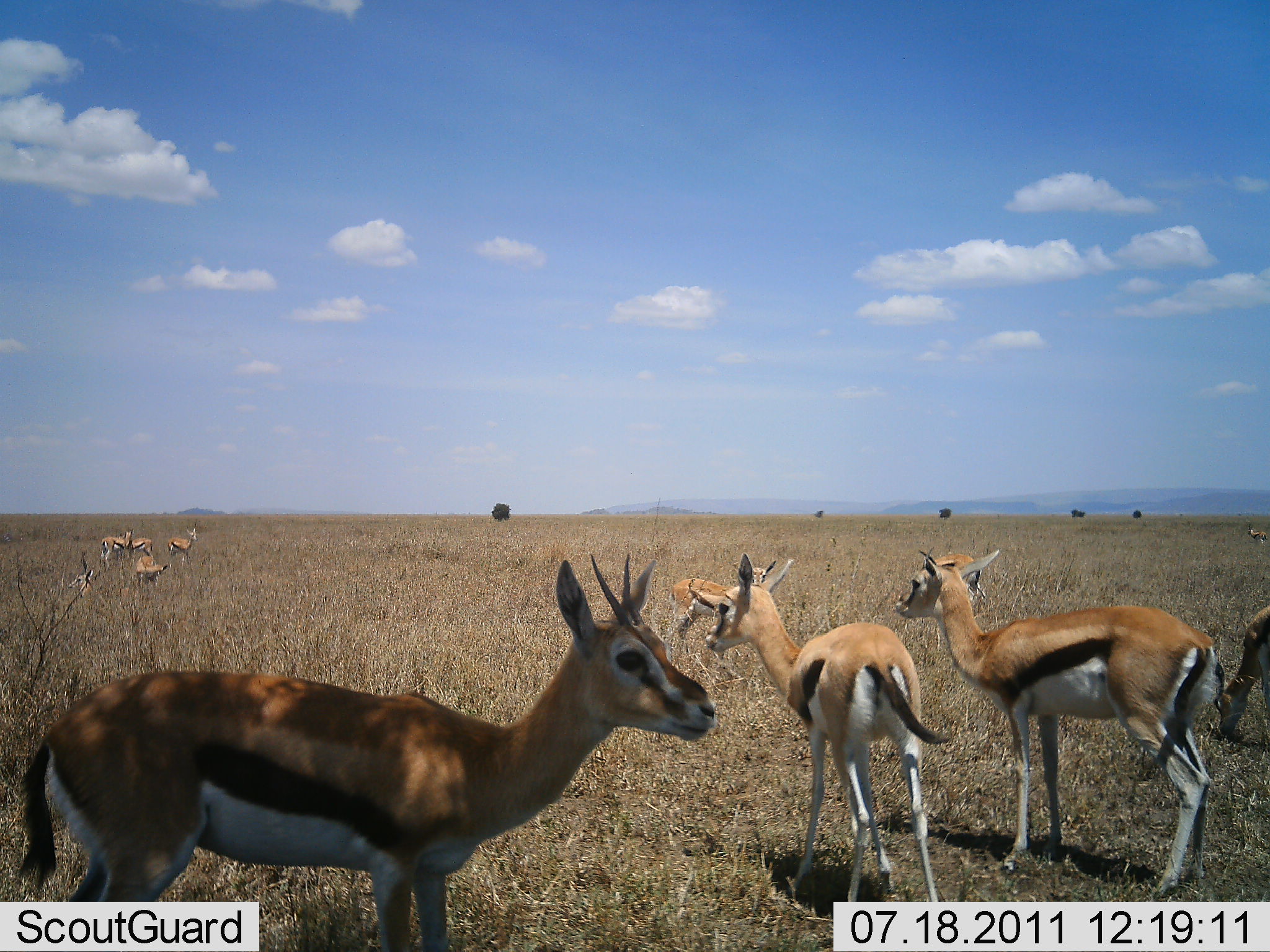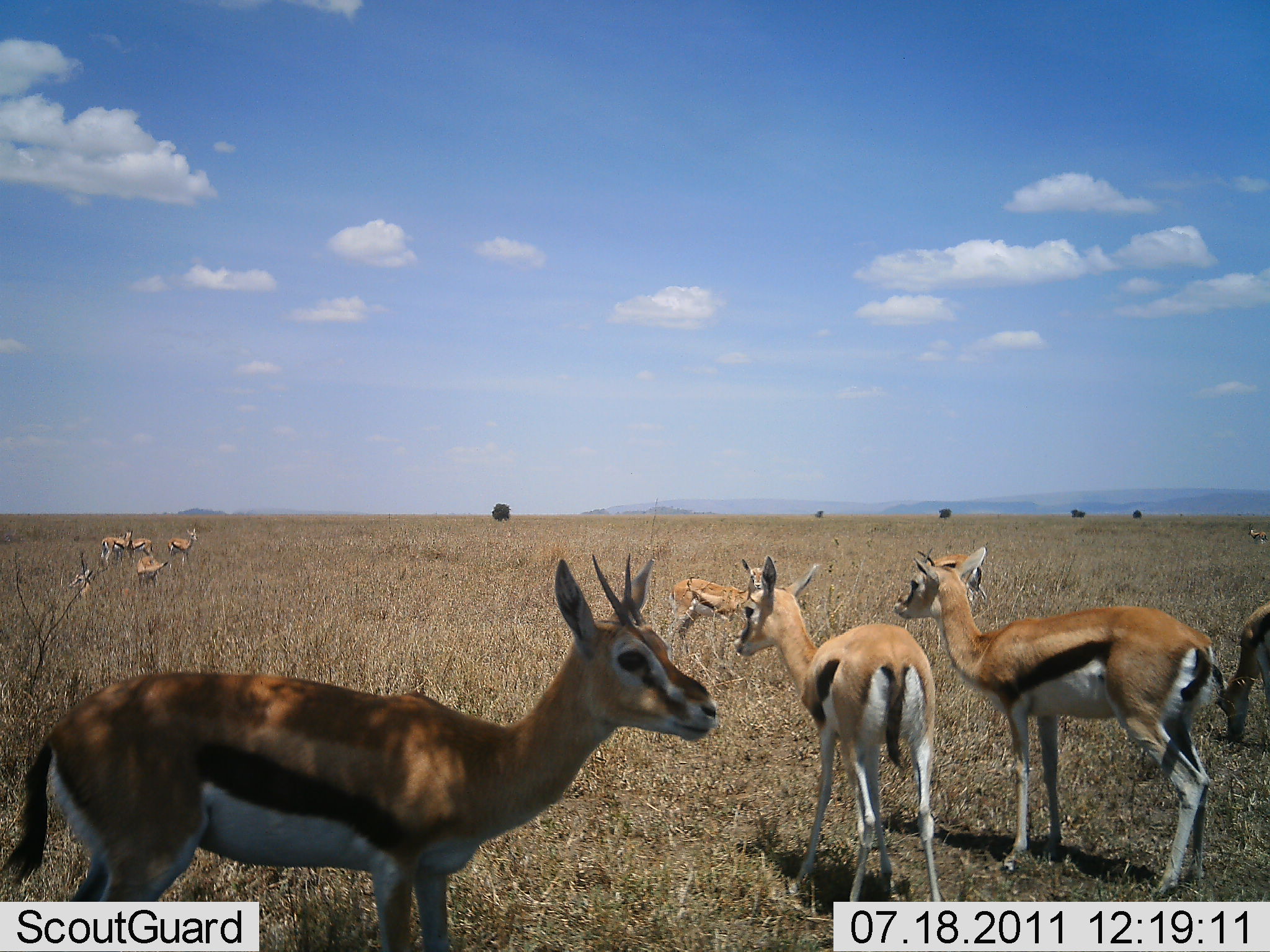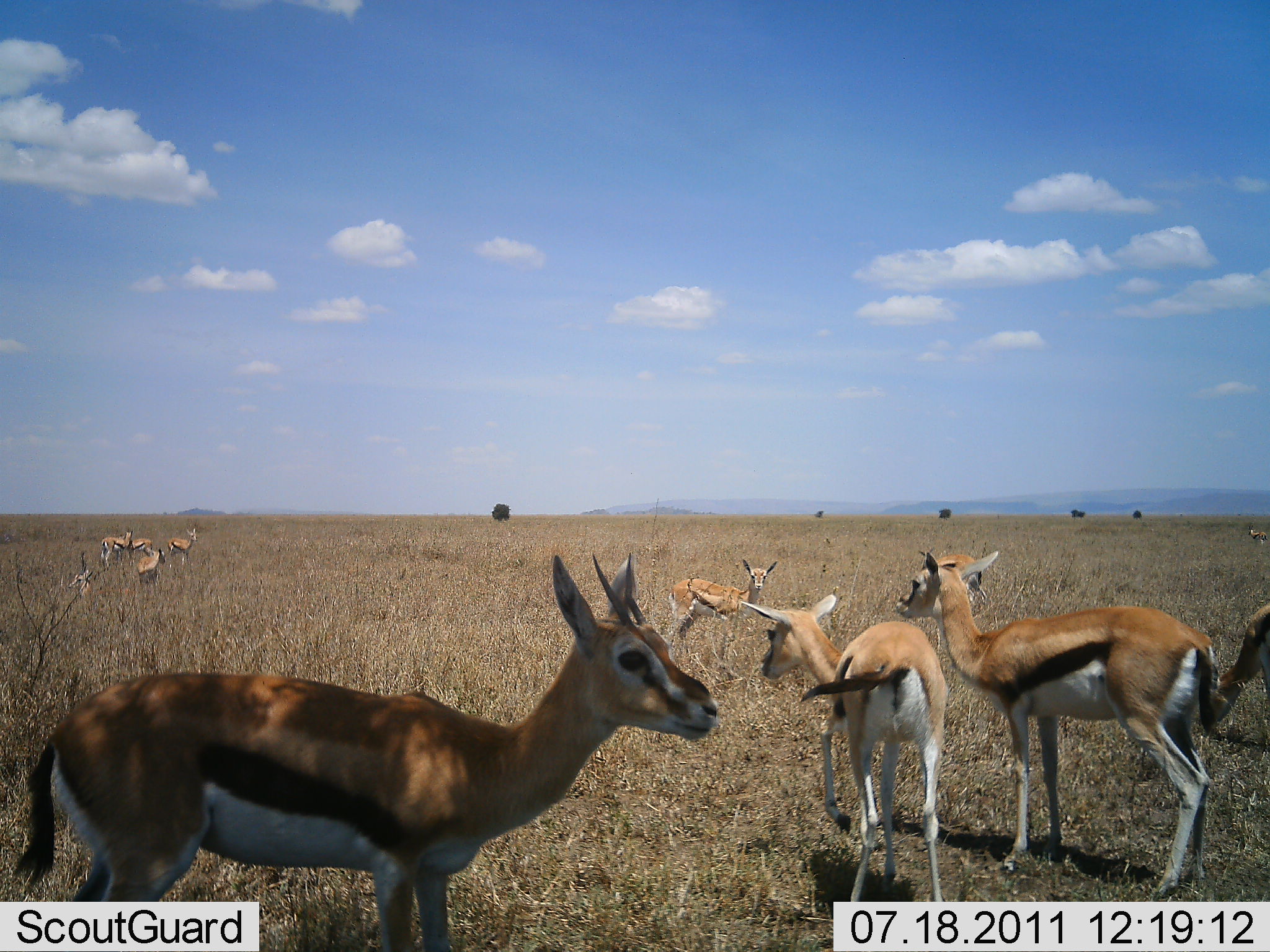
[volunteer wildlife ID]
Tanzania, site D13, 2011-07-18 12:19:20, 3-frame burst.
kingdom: Animalia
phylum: Chordata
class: Mammalia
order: Artiodactyla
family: Bovidae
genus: Eudorcas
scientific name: Eudorcas thomsonii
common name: thomson's gazelle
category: gazellethomsons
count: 10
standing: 91%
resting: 9%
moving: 27%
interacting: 9%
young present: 18%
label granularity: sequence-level